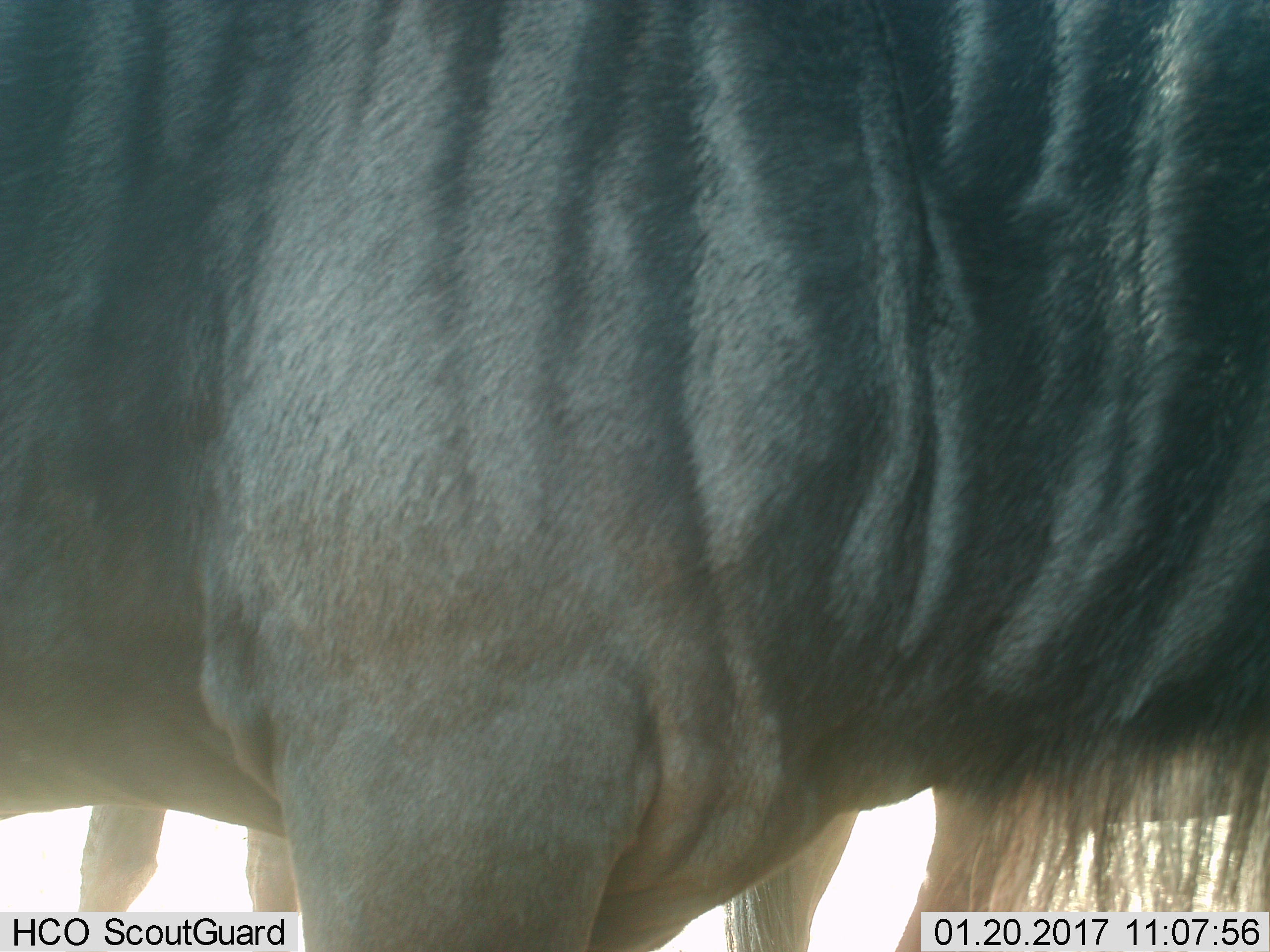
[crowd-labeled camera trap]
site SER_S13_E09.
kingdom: Animalia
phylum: Chordata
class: Mammalia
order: Artiodactyla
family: Bovidae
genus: Connochaetes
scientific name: Connochaetes taurinus taurinus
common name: blue wildebeest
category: wildebeestblue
Wildebeestblue (blue wildebeest) (Connochaetes taurinus taurinus), count 2. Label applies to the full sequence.